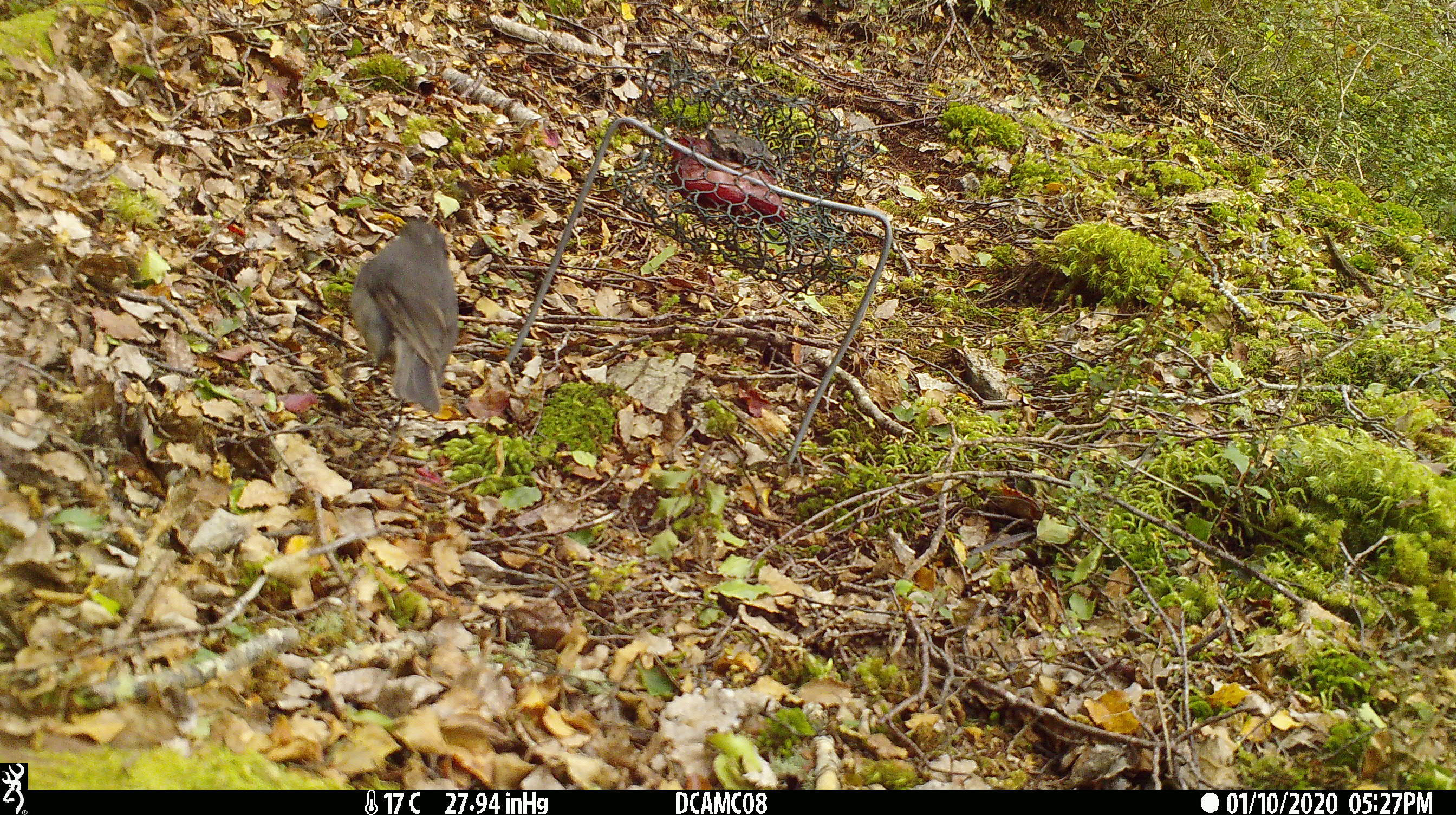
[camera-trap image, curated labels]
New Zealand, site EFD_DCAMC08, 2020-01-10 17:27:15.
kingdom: Animalia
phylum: Chordata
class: Aves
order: Passeriformes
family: Petroicidae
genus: Petroica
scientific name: Petroica australis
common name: new zealand robin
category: robin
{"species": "robin (new zealand robin) (Petroica australis)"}